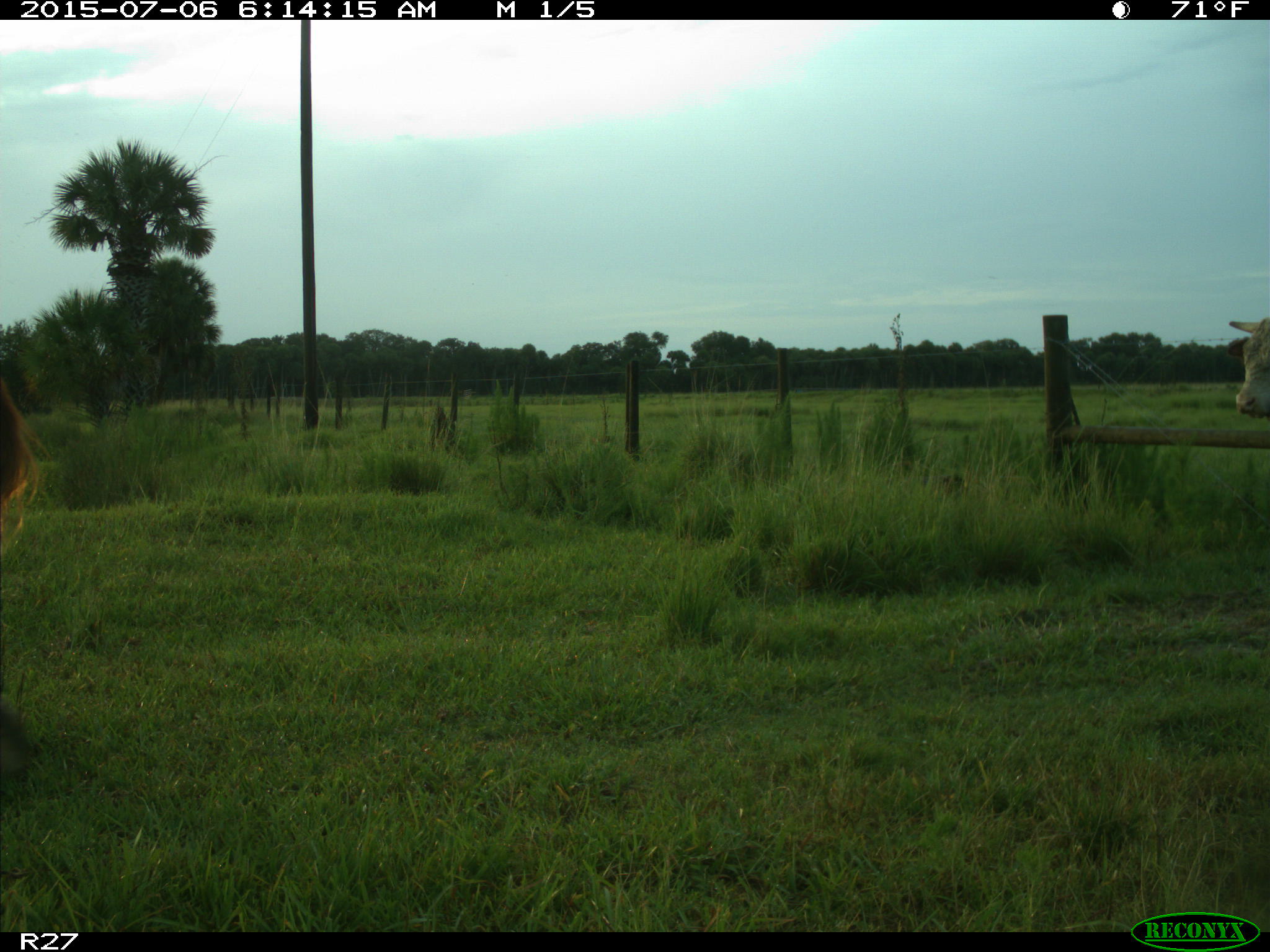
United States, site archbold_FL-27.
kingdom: Animalia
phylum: Chordata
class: Mammalia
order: Artiodactyla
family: Bovidae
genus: Bos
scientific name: Bos taurus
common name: domestic cow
Bos taurus (domestic cow).